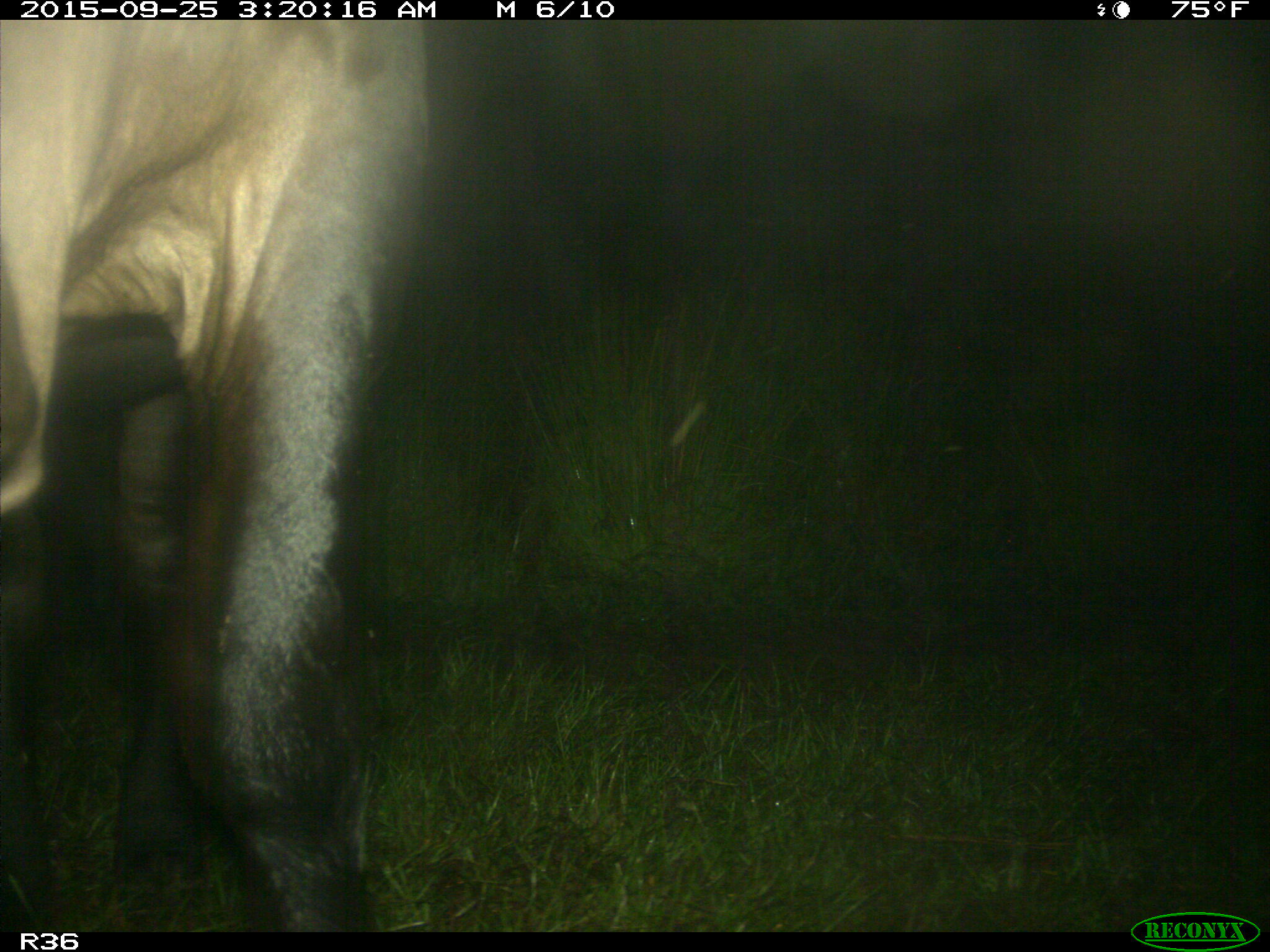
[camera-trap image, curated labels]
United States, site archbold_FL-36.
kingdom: Animalia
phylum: Chordata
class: Mammalia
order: Artiodactyla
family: Bovidae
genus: Bos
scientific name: Bos taurus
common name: domestic cow